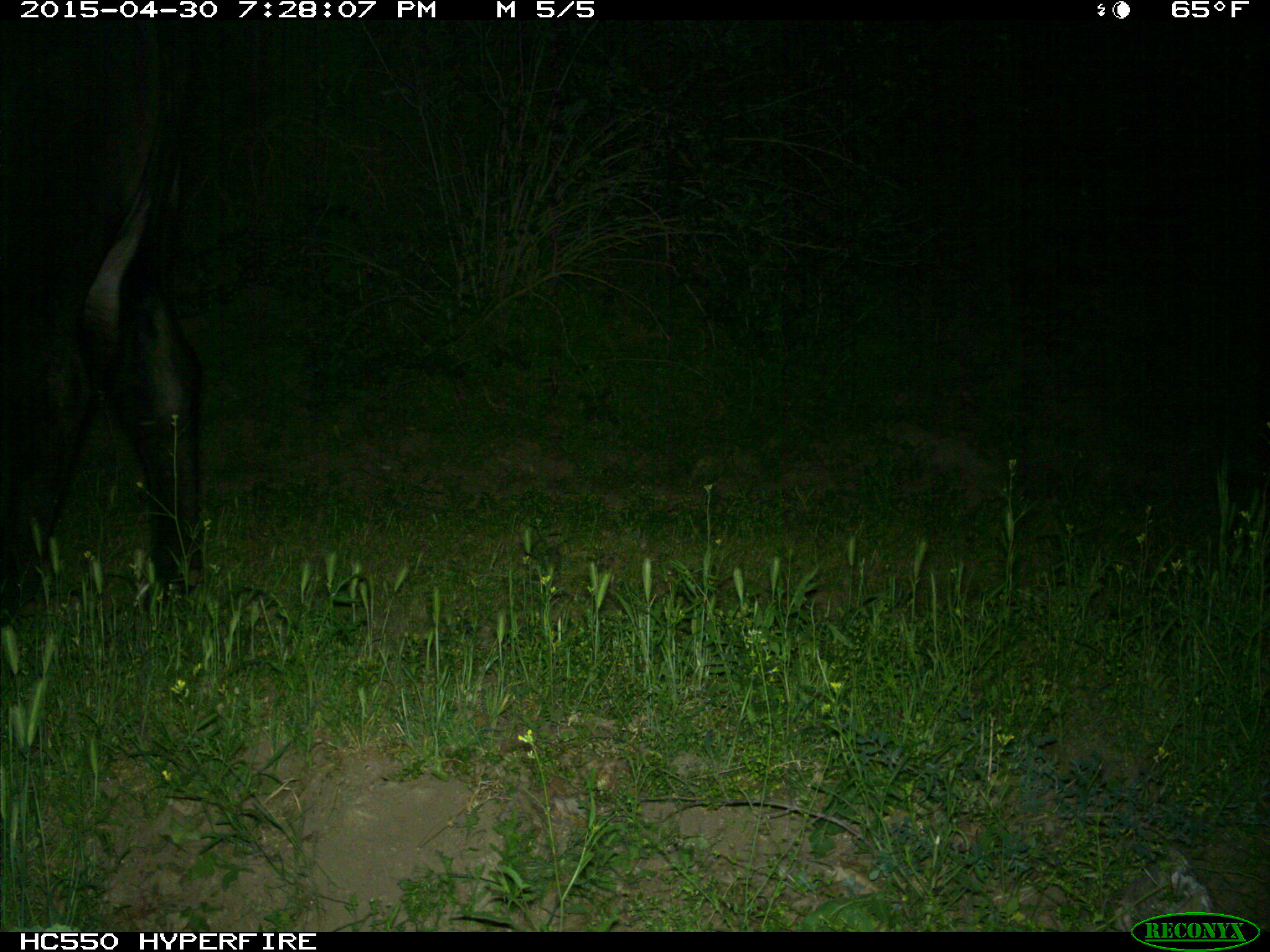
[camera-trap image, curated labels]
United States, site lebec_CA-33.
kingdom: Animalia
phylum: Chordata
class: Mammalia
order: Artiodactyla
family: Bovidae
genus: Bos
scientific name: Bos taurus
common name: domestic cow